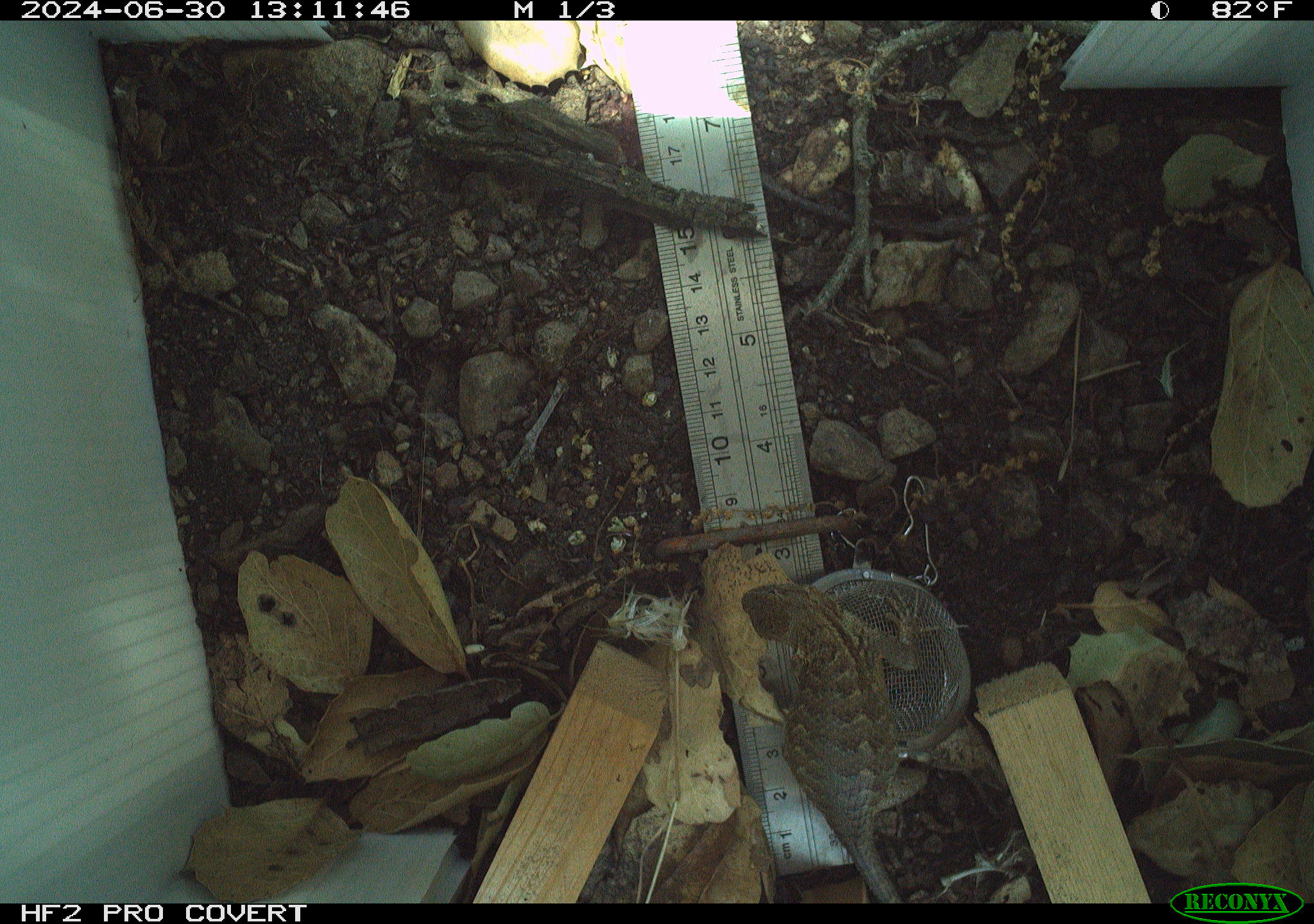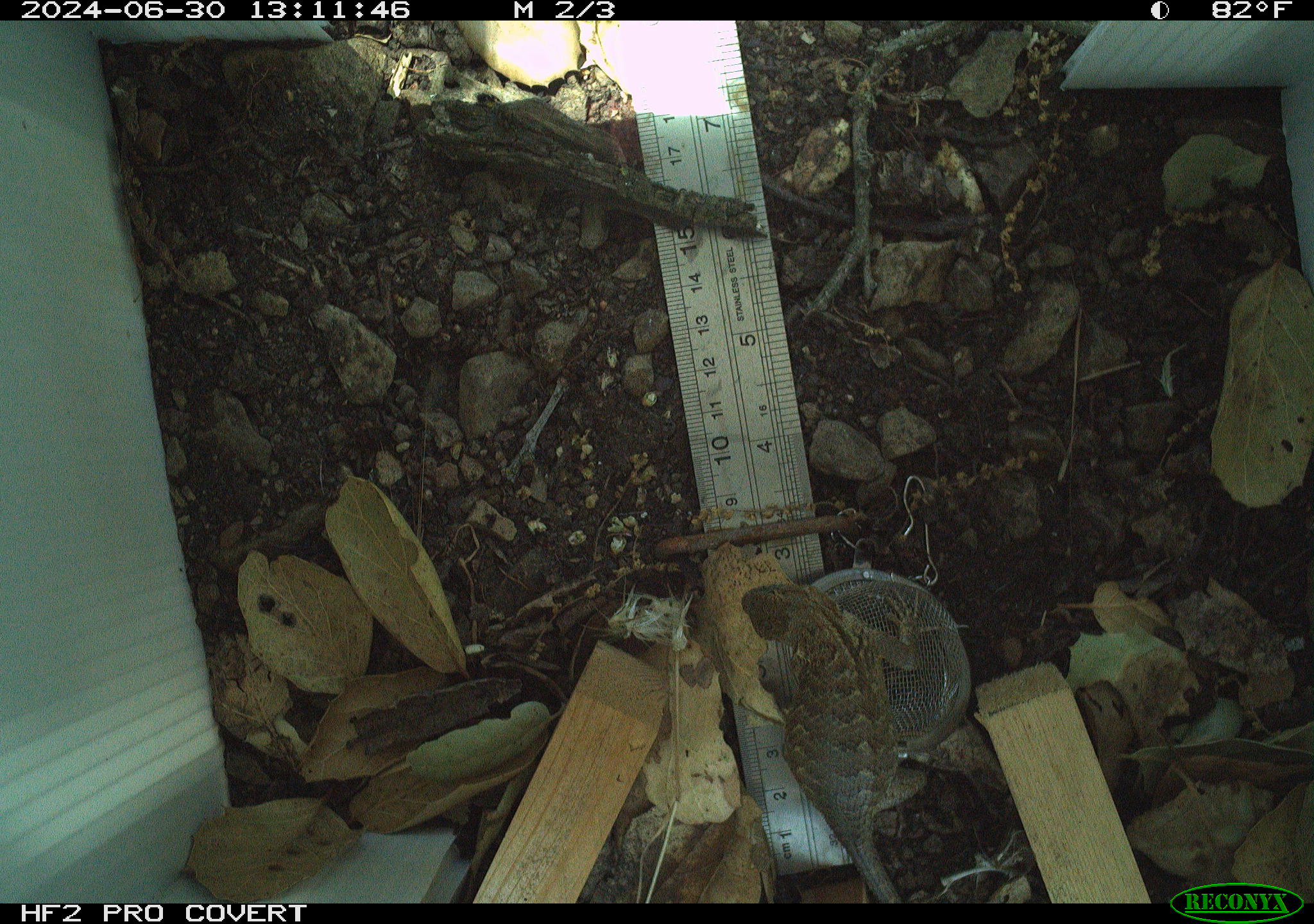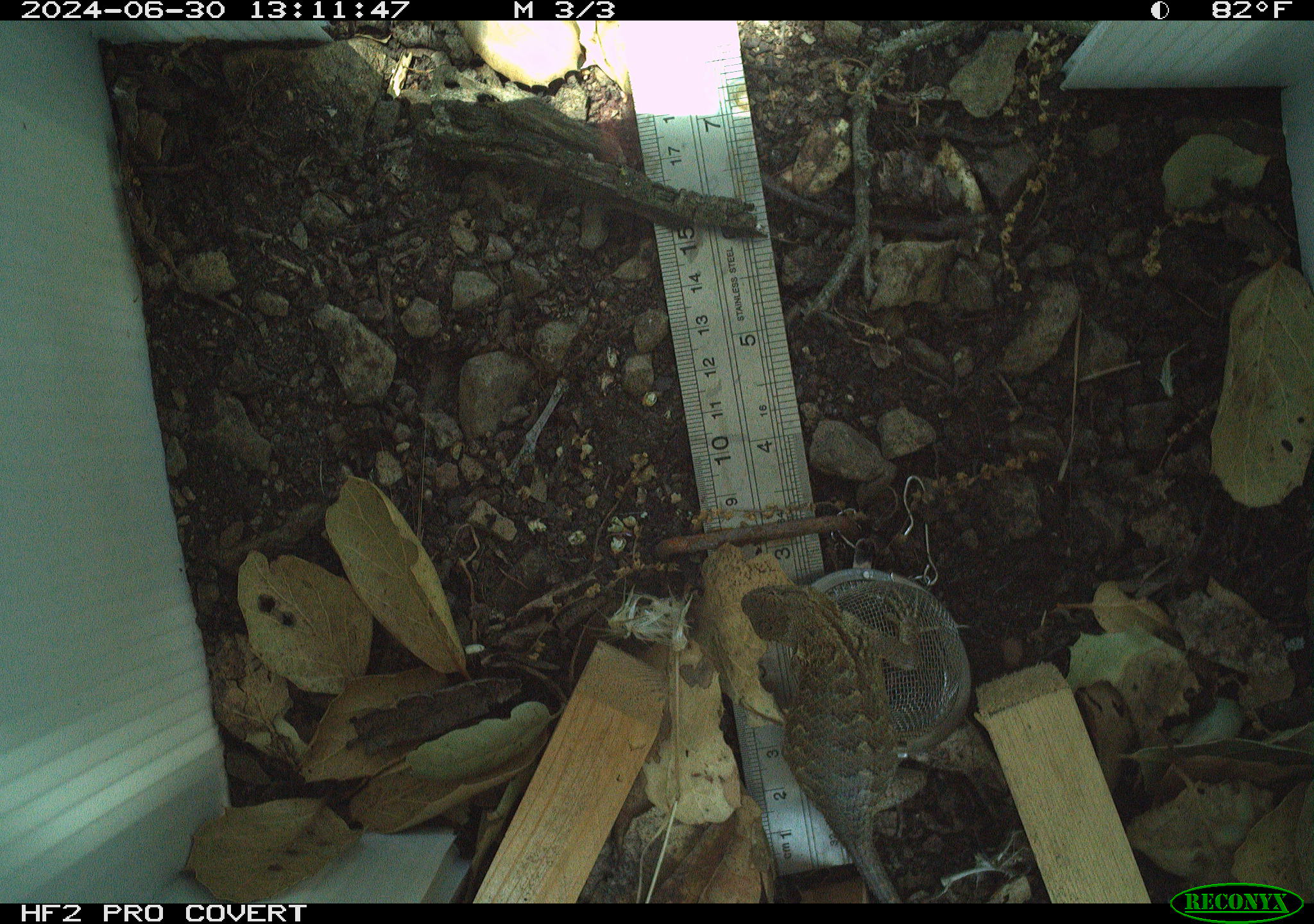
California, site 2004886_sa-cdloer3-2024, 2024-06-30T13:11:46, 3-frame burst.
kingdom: Animalia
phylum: Chordata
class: Reptilia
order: Squamata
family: Phrynosomatidae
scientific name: Phrynosomatidae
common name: north american spiny lizards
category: sceloporus/uta species